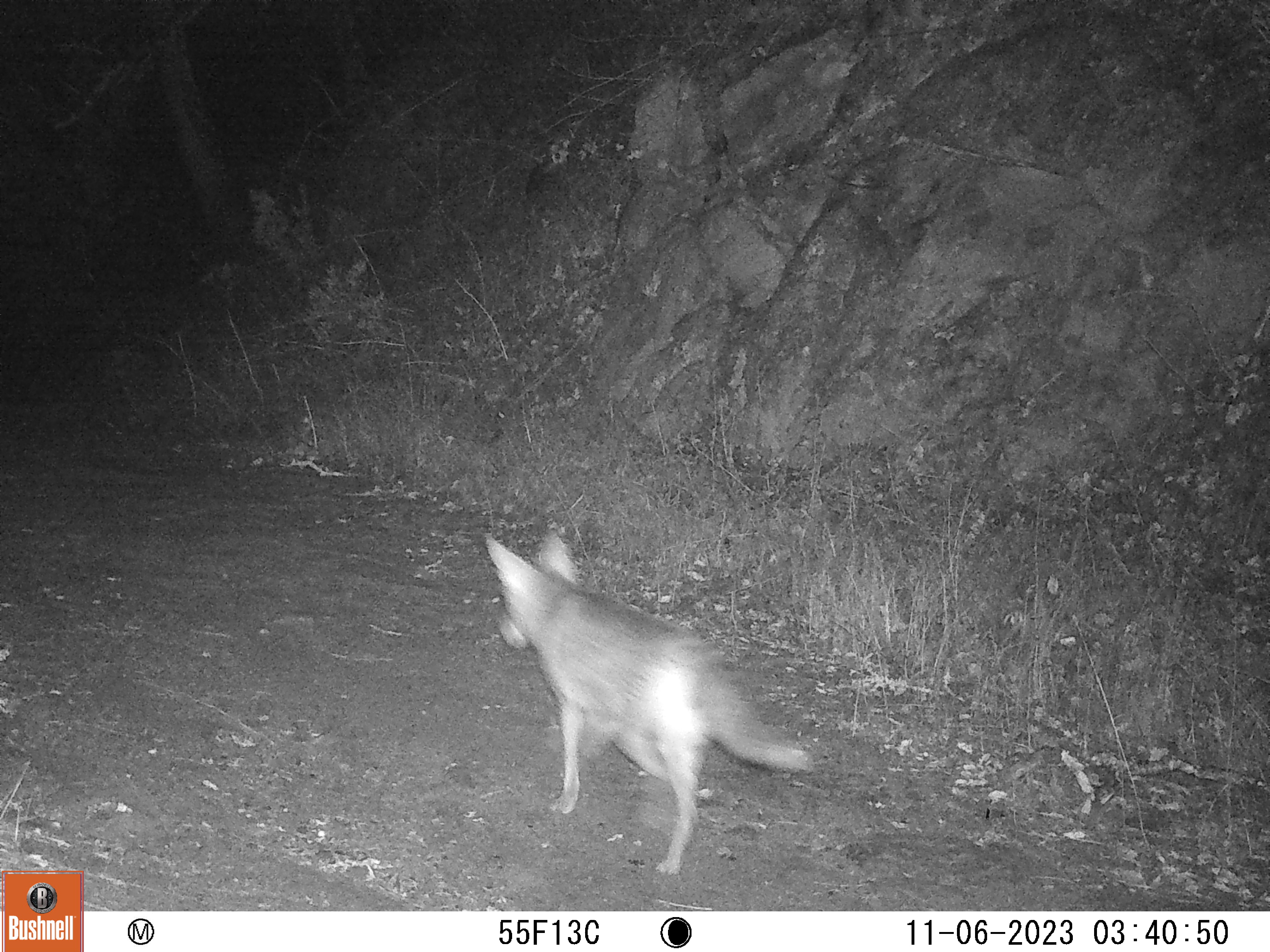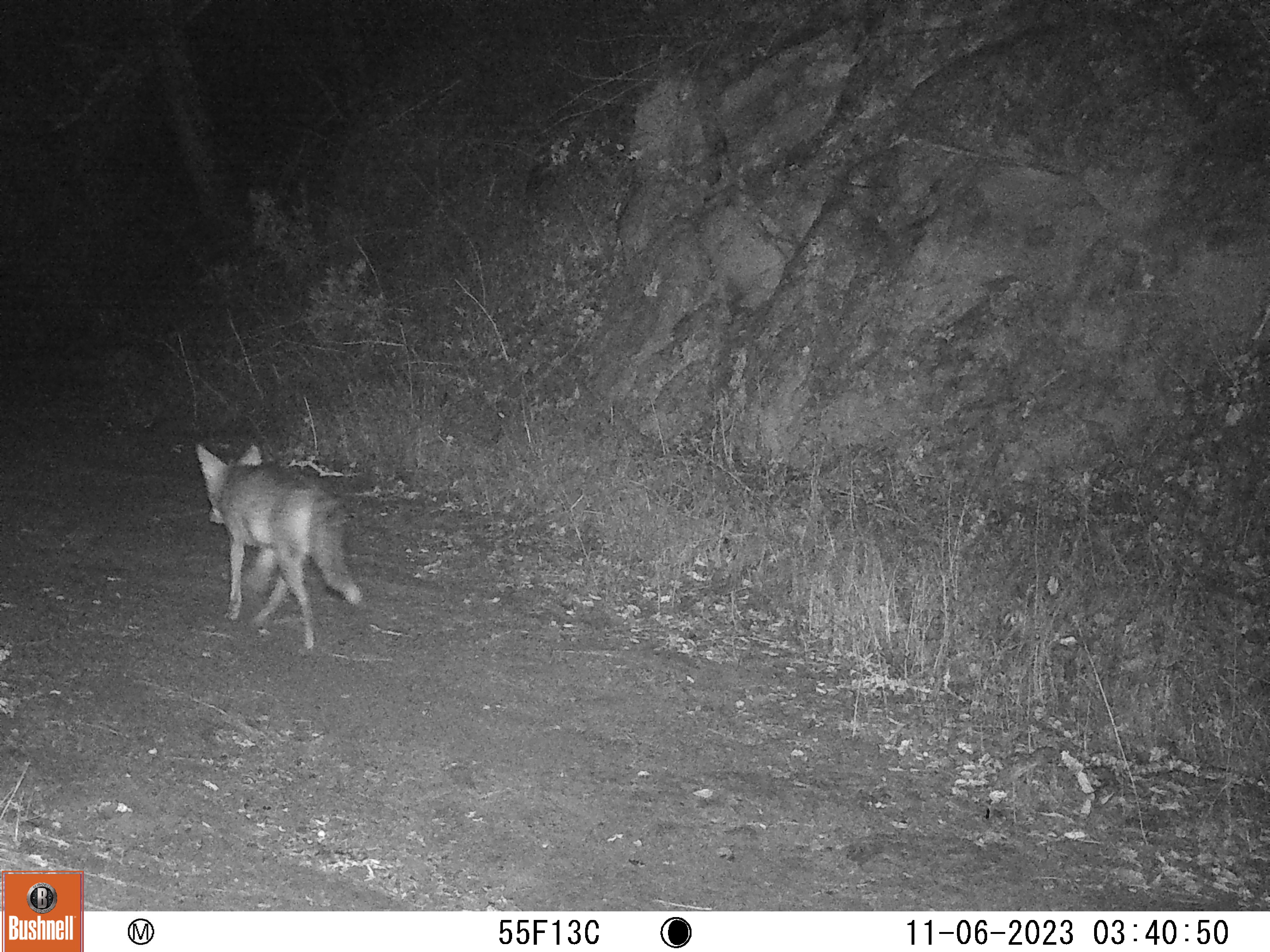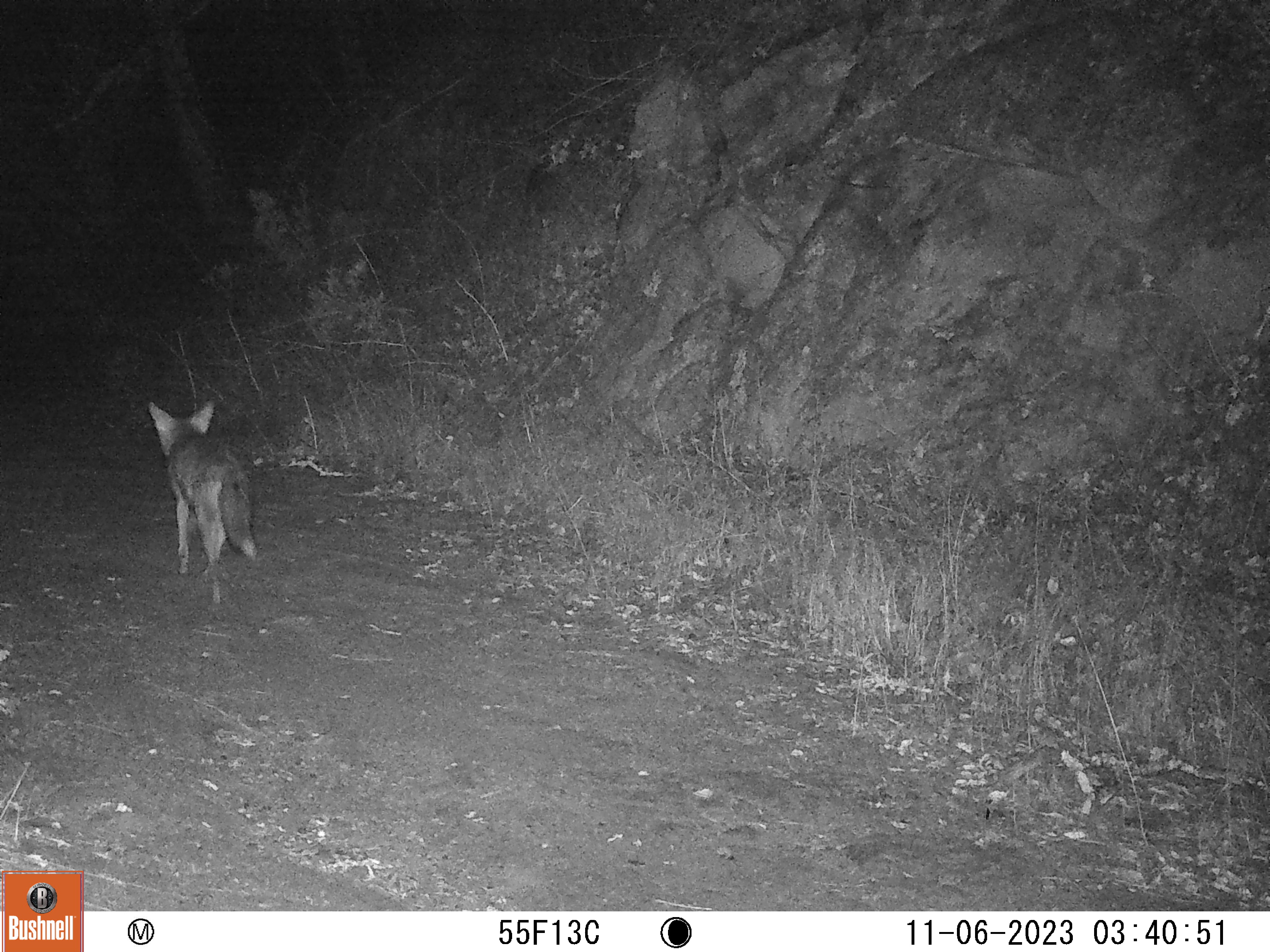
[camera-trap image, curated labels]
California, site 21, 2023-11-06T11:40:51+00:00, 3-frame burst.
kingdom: Animalia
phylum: Chordata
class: Mammalia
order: Carnivora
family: Canidae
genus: Canis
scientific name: Canis latrans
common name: coyote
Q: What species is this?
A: Coyote (Canis latrans).